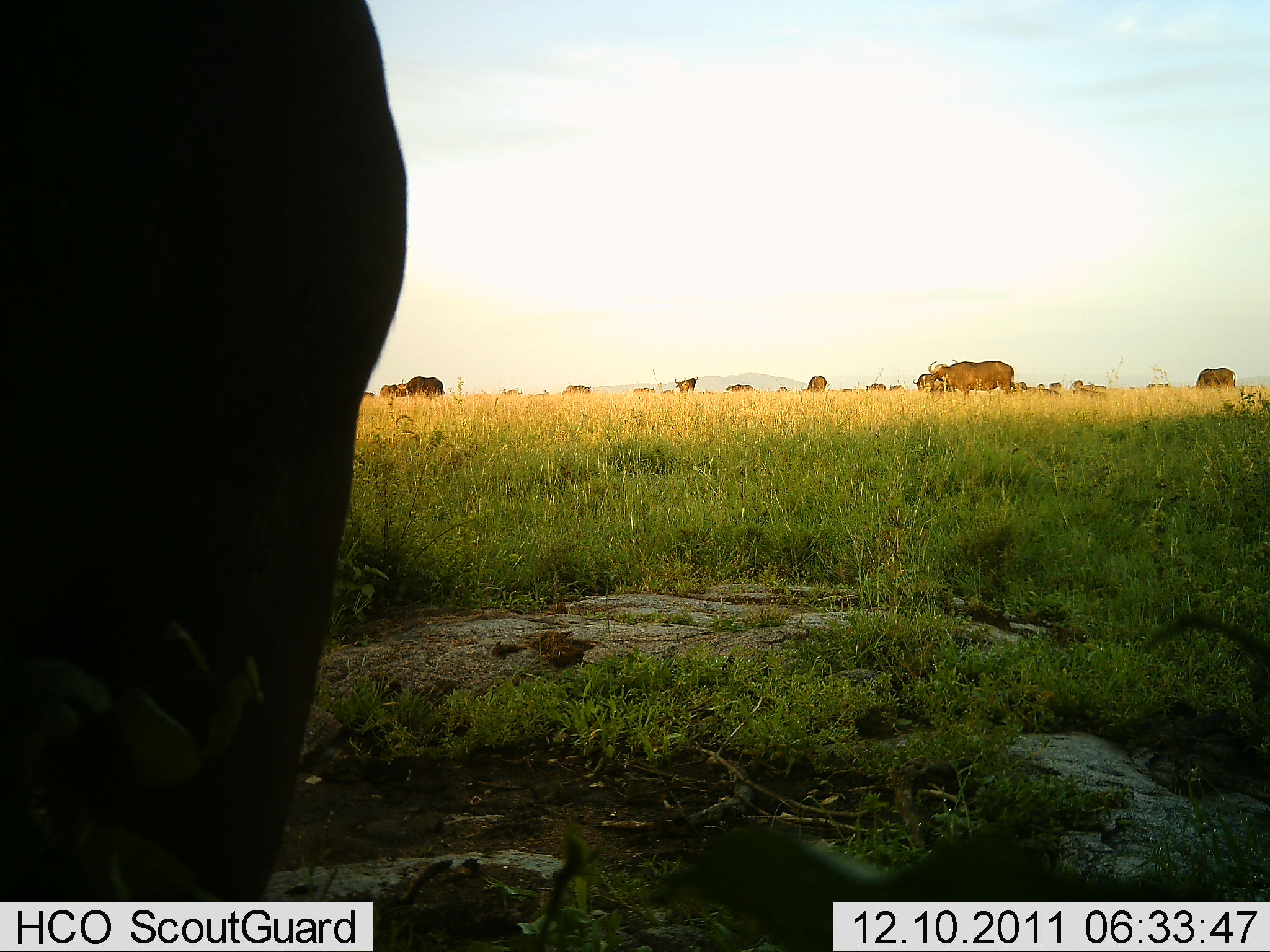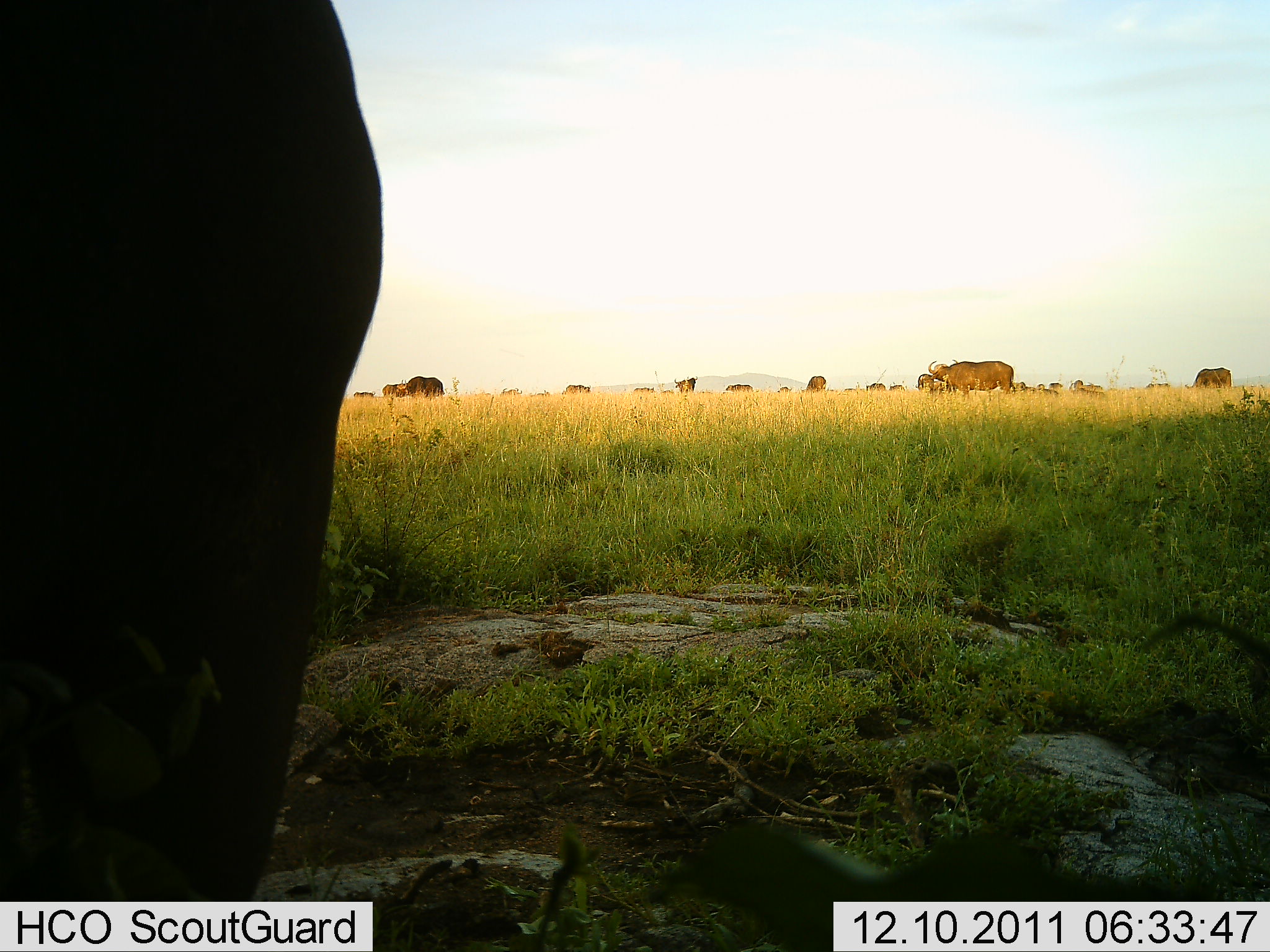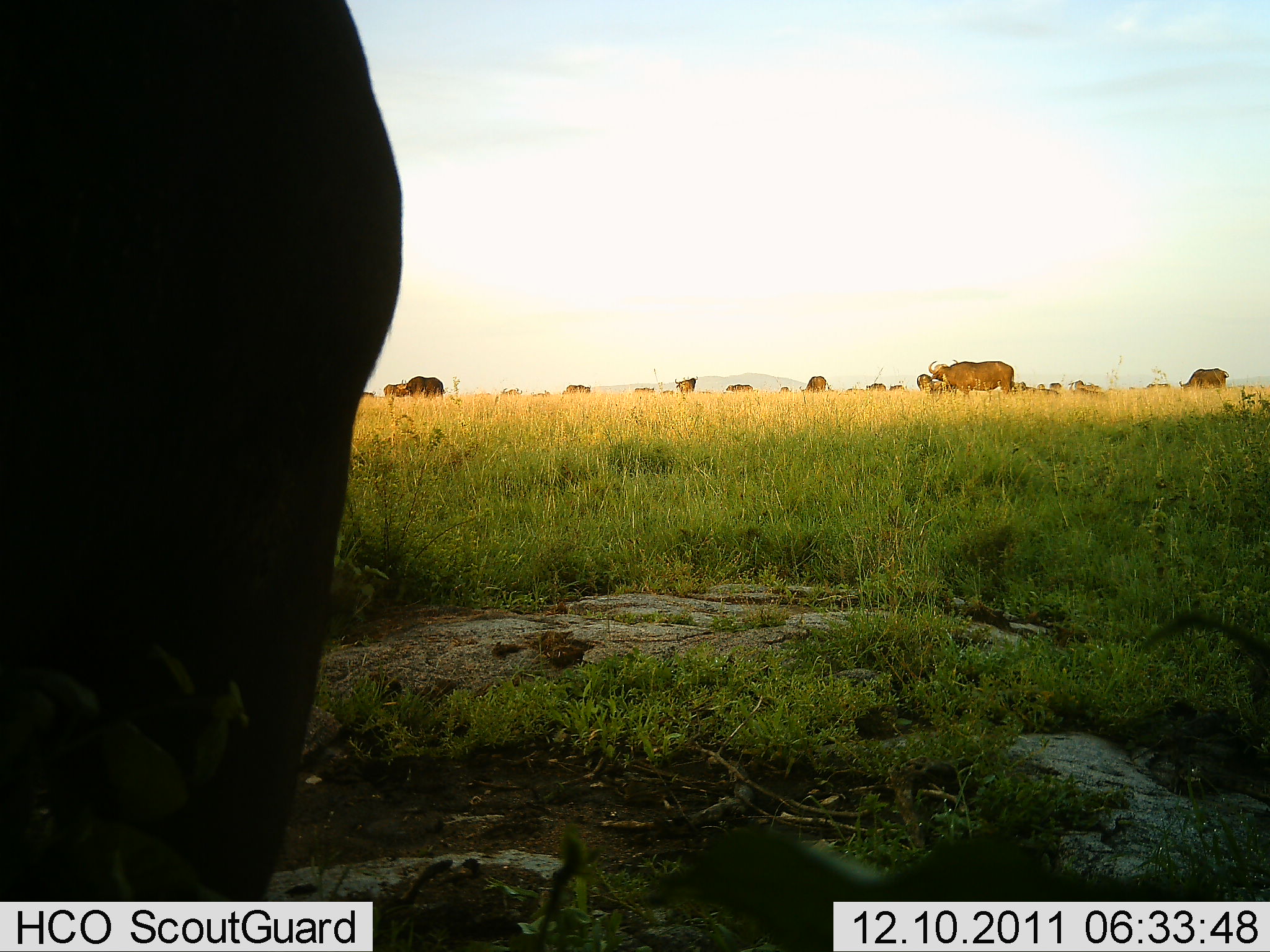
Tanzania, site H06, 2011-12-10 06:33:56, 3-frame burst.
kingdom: Animalia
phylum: Chordata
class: Mammalia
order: Artiodactyla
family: Bovidae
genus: Syncerus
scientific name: Syncerus caffer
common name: cape buffalo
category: buffalo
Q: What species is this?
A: Buffalo (cape buffalo) (Syncerus caffer).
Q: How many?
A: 11-50.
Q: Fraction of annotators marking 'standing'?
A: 55%.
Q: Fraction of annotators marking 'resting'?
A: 9%.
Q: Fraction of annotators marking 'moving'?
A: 18%.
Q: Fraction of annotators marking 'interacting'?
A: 0%.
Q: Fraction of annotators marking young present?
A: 0%.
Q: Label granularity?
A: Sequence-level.